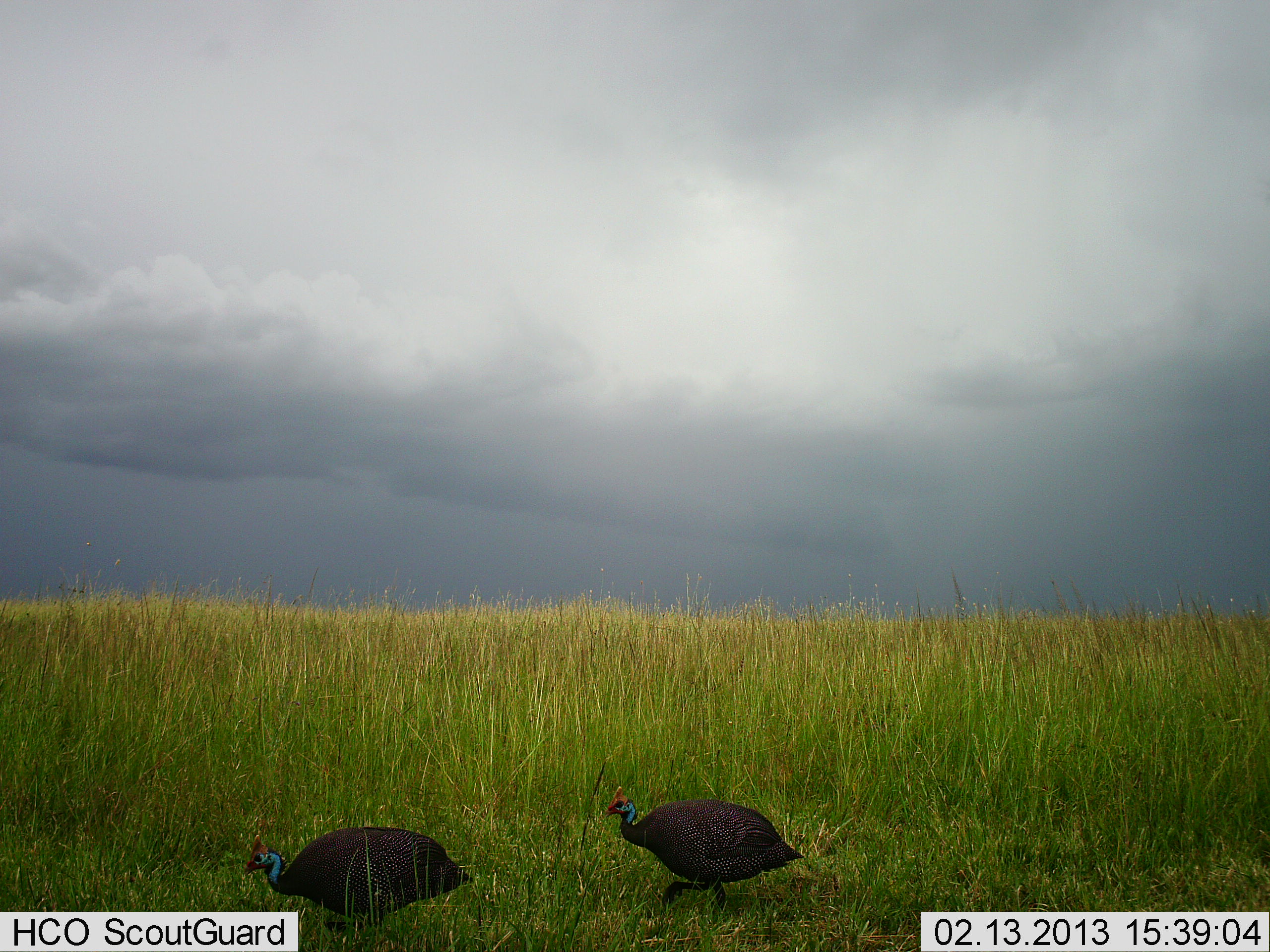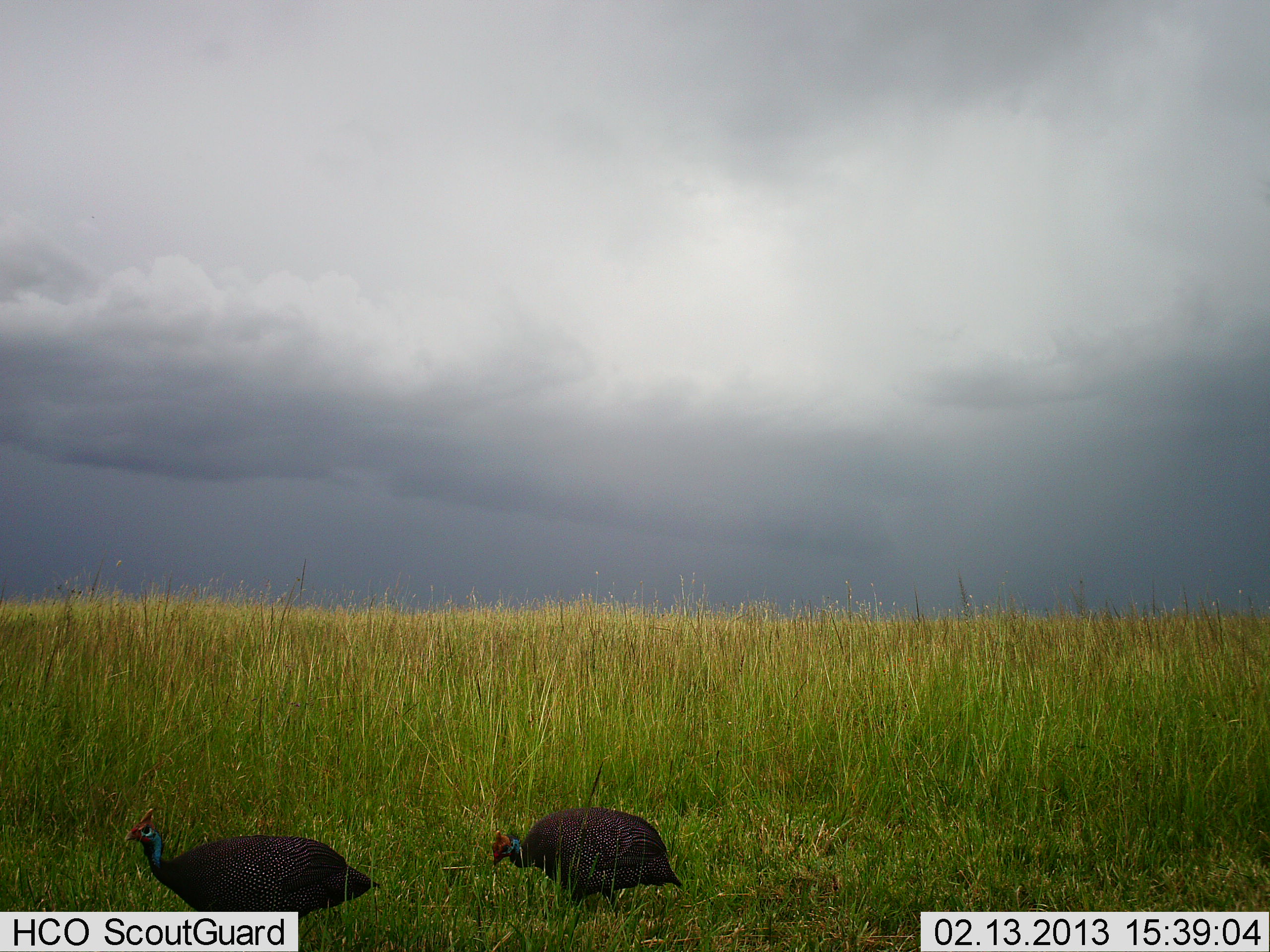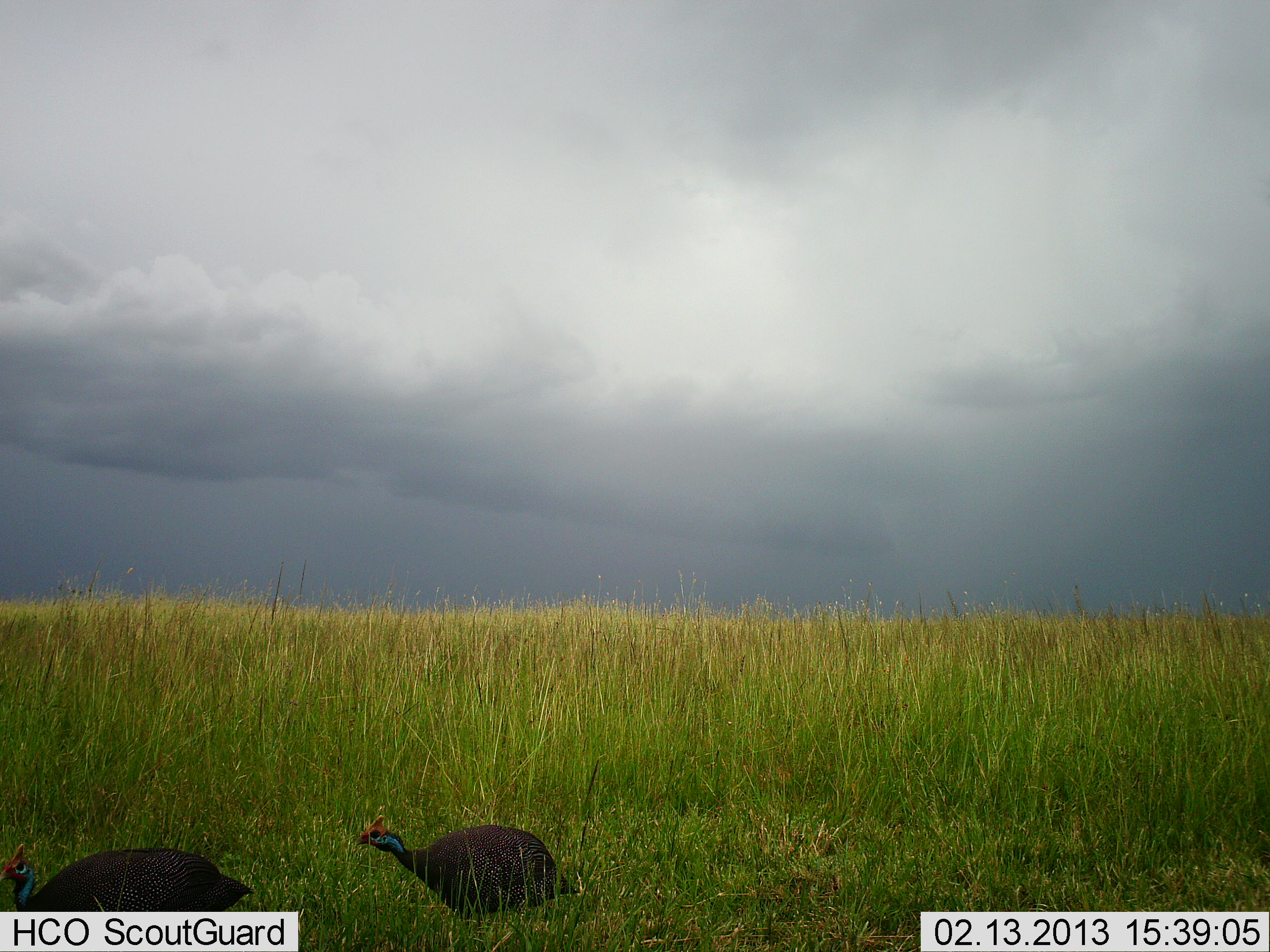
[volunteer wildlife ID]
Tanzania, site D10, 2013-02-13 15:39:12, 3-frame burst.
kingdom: Animalia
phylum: Chordata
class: Aves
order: Galliformes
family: Numididae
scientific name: Numididae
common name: guinea fowl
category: guineafowl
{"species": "guineafowl (guinea fowl) (Numididae)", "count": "2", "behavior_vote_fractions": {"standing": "11%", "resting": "0%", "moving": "89%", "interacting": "3%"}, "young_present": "0%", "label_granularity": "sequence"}